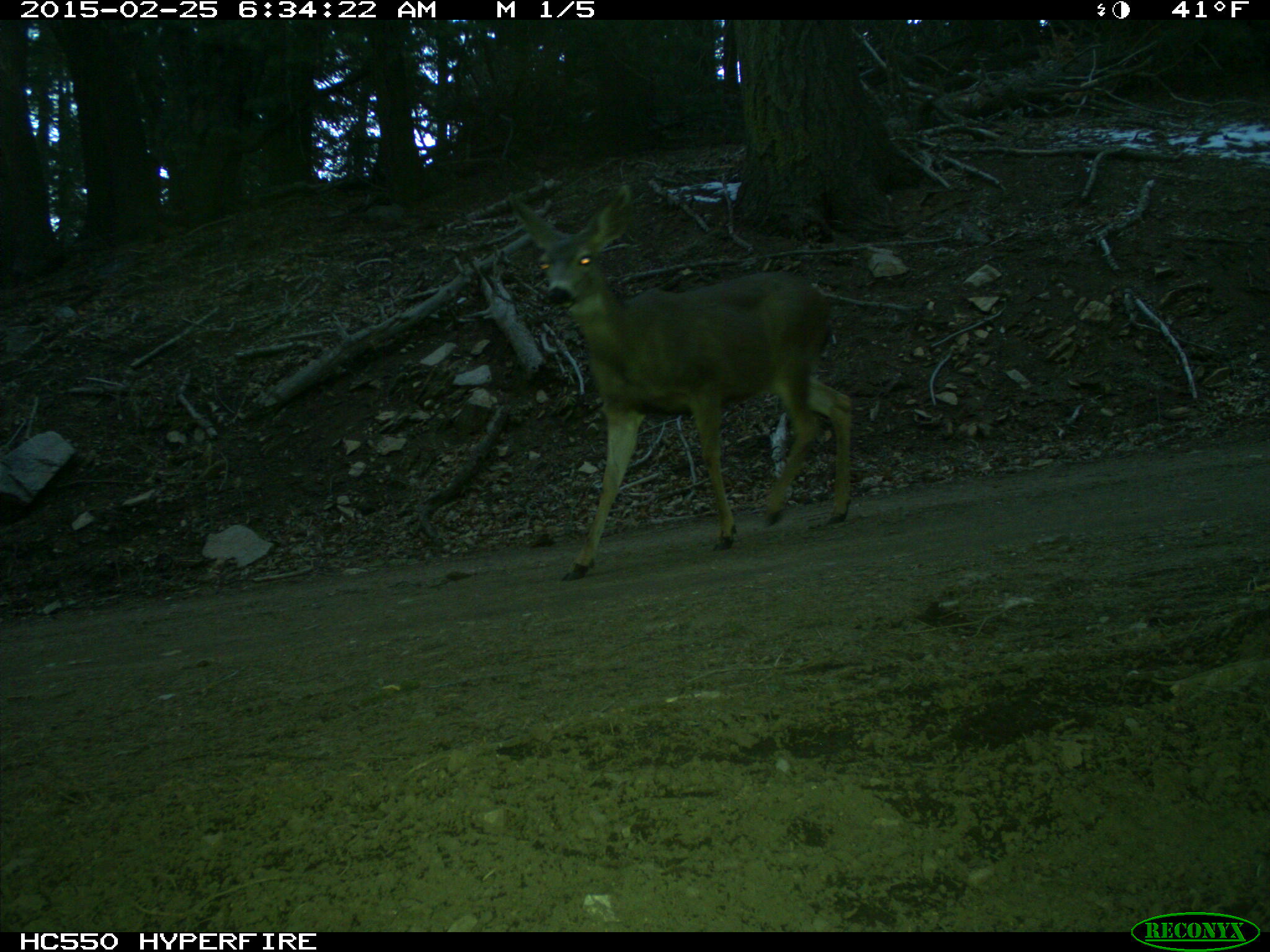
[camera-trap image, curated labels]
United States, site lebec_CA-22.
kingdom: Animalia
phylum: Chordata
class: Mammalia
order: Artiodactyla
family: Cervidae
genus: Odocoileus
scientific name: Odocoileus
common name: deer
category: unidentified deer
Unidentified deer (deer) (Odocoileus).